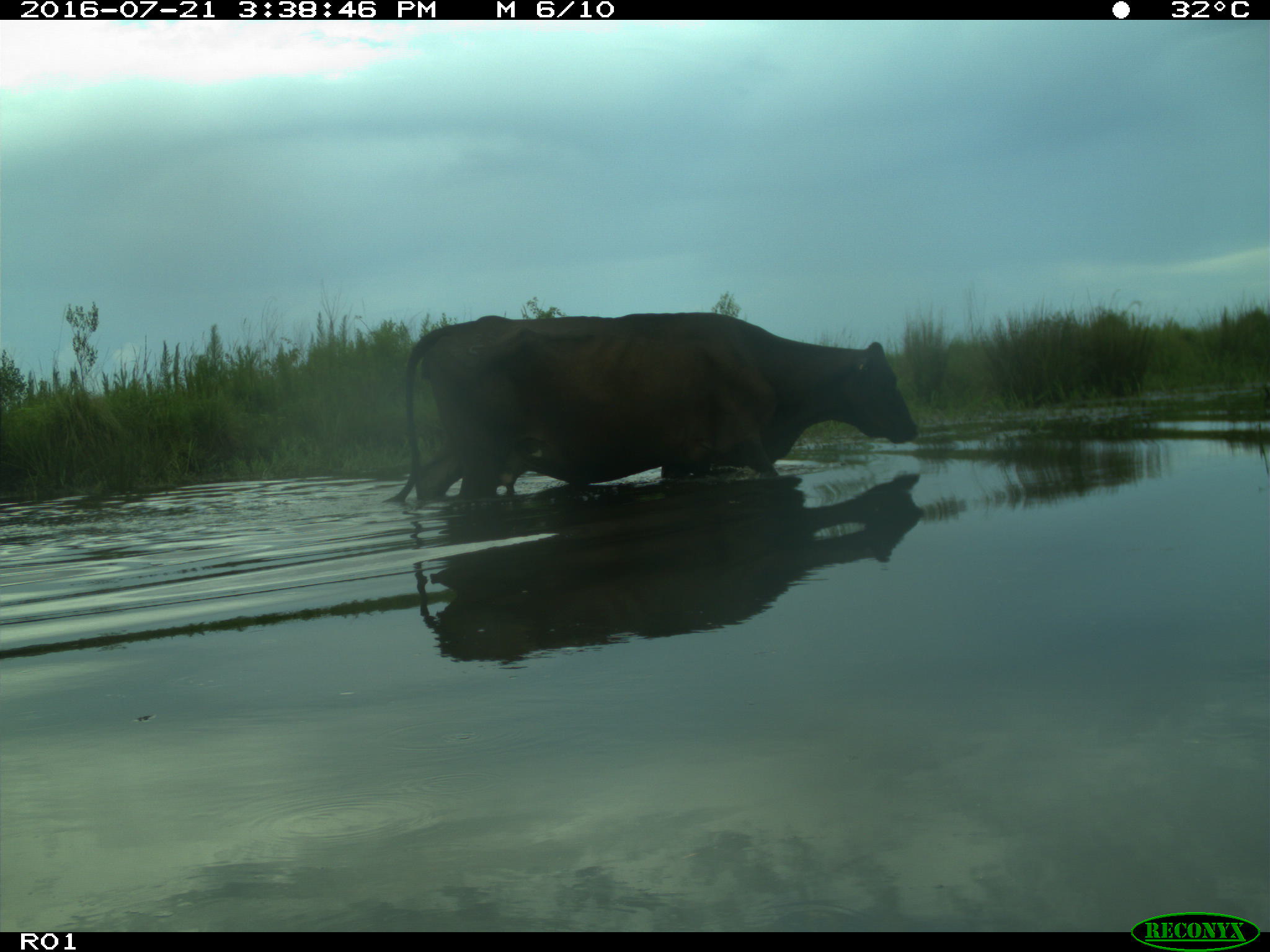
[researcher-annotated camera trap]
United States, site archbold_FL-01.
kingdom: Animalia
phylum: Chordata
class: Mammalia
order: Artiodactyla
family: Bovidae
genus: Bos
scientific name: Bos taurus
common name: domestic cow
Bos taurus (domestic cow).